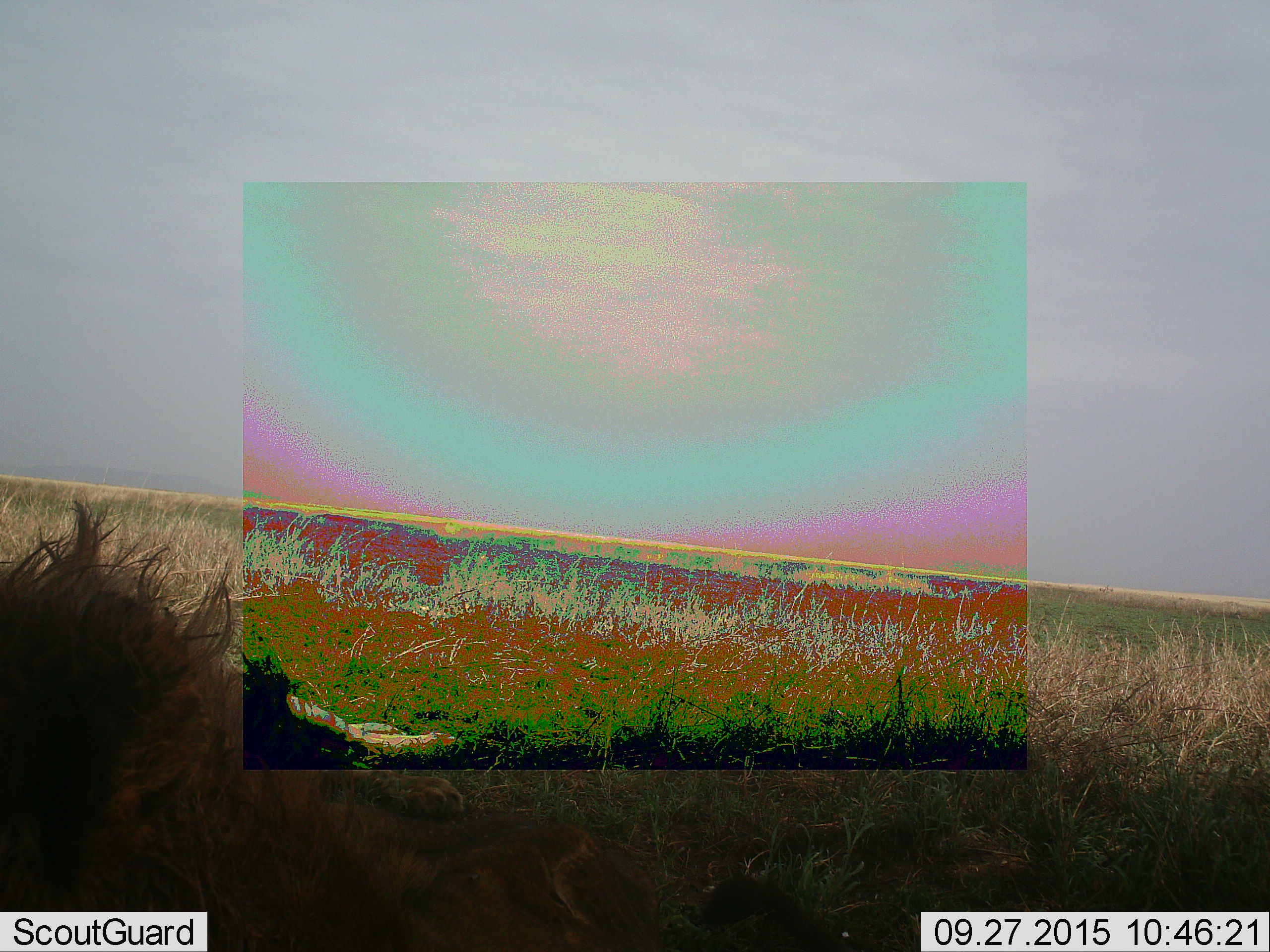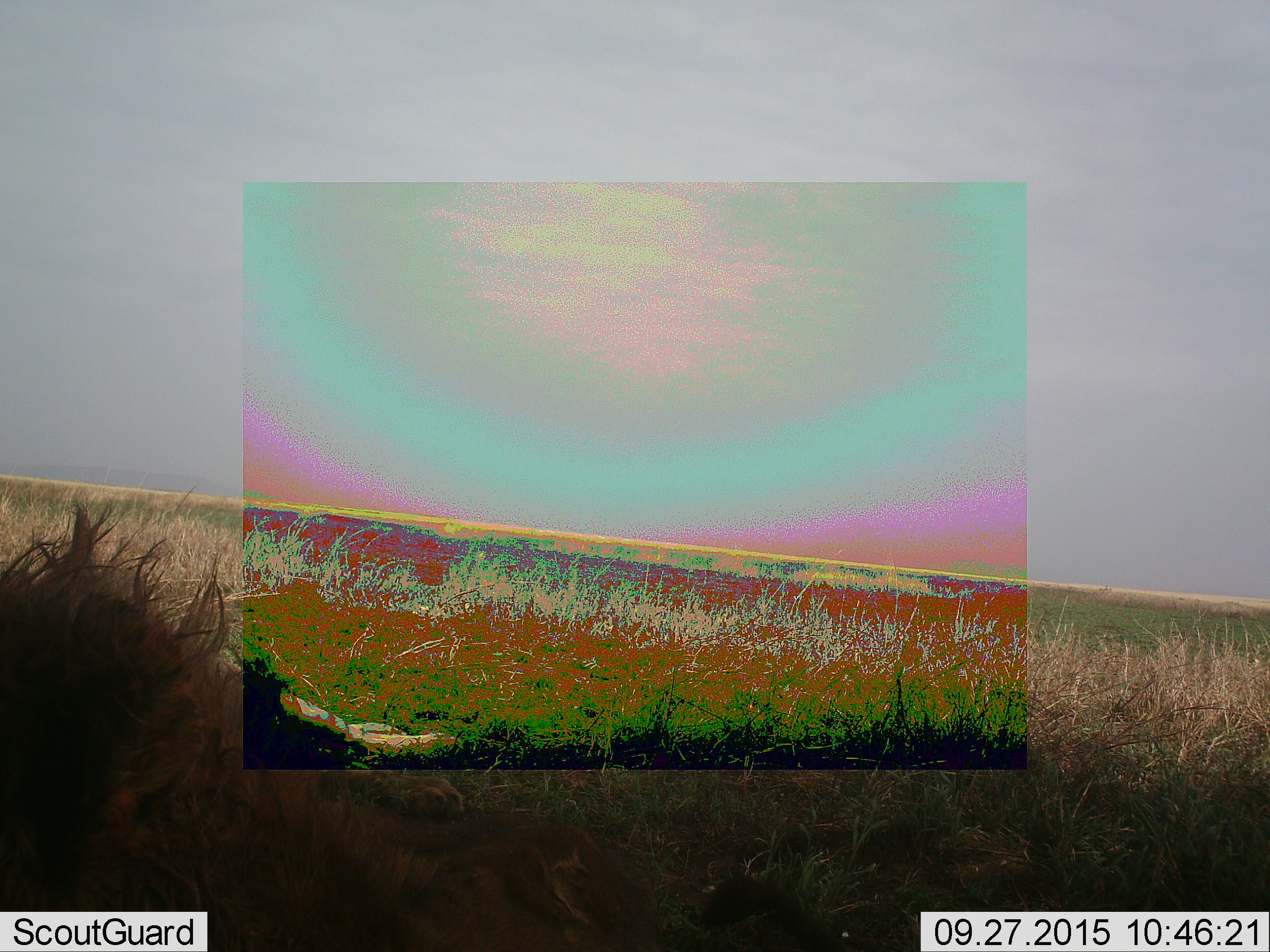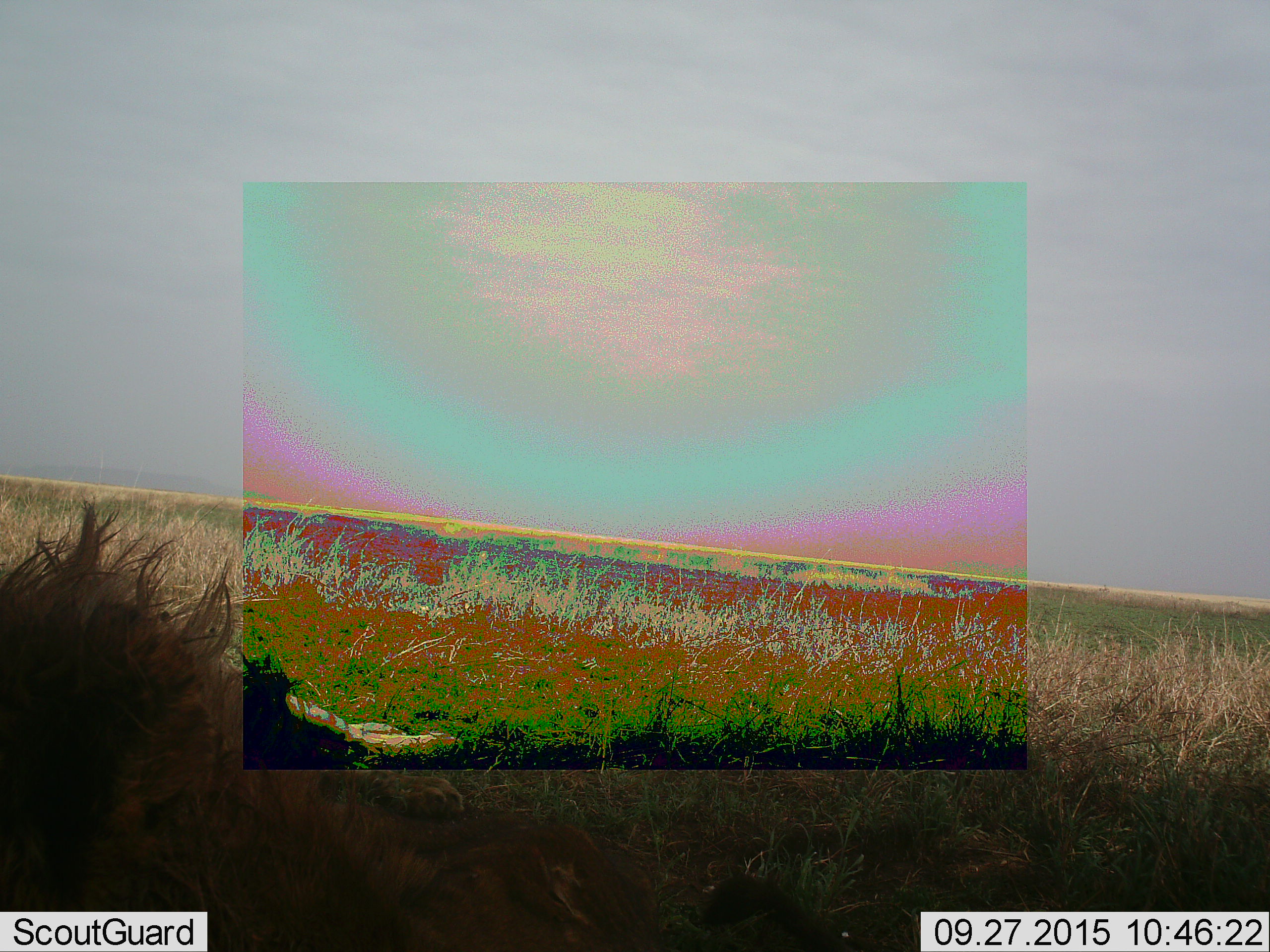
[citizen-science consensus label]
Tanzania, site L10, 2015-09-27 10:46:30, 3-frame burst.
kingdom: Animalia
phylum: Chordata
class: Mammalia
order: Carnivora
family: Felidae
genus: Panthera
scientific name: Panthera leo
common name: lion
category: lionmale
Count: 1.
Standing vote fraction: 0%.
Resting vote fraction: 100%.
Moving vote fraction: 0%.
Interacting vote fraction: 0%.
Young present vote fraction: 0%.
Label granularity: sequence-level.